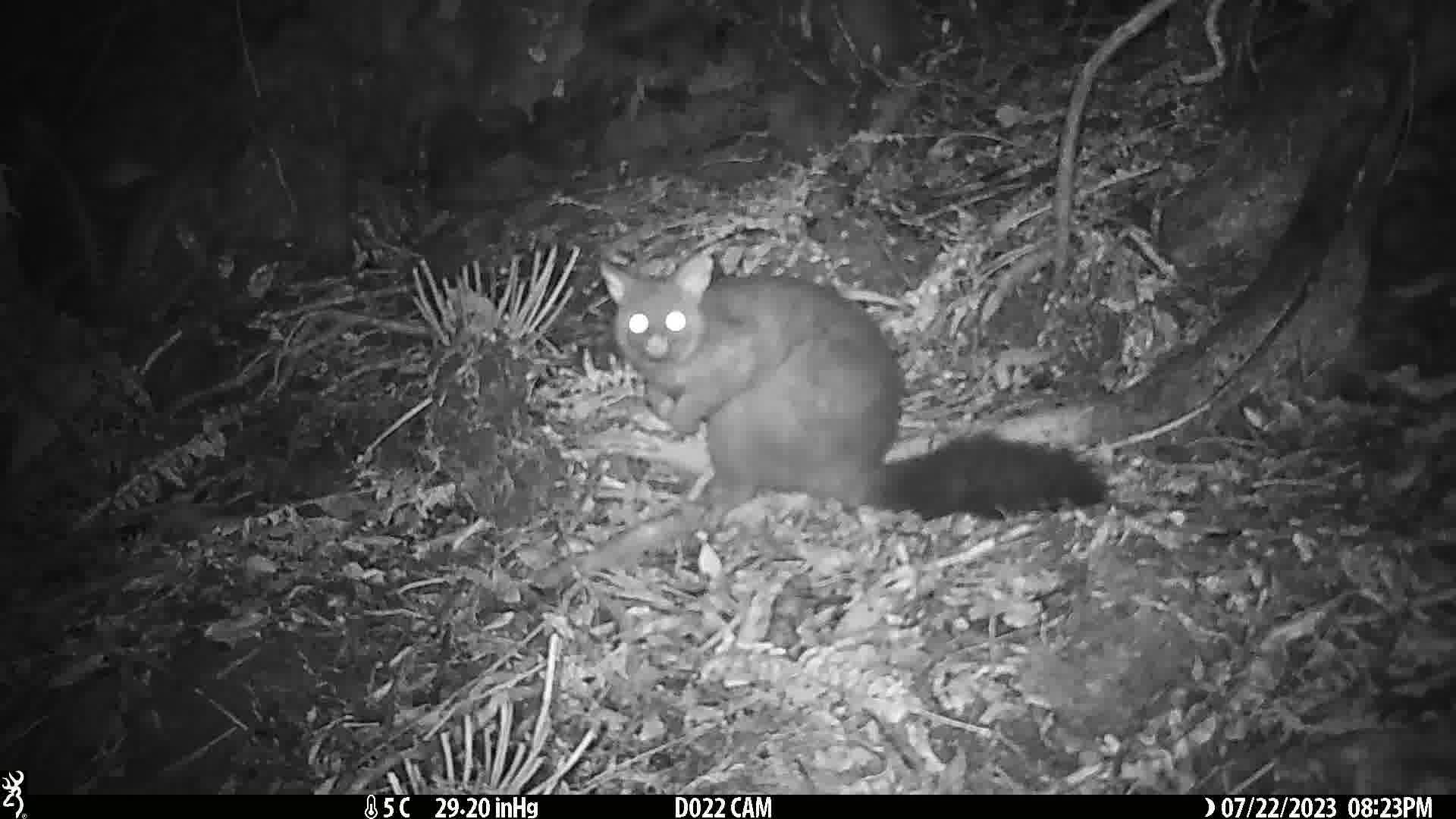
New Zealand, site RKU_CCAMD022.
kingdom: Animalia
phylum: Chordata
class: Mammalia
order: Diprotodontia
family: Phalangeridae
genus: Trichosurus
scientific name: Trichosurus vulpecula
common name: common brushtail possum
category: possum